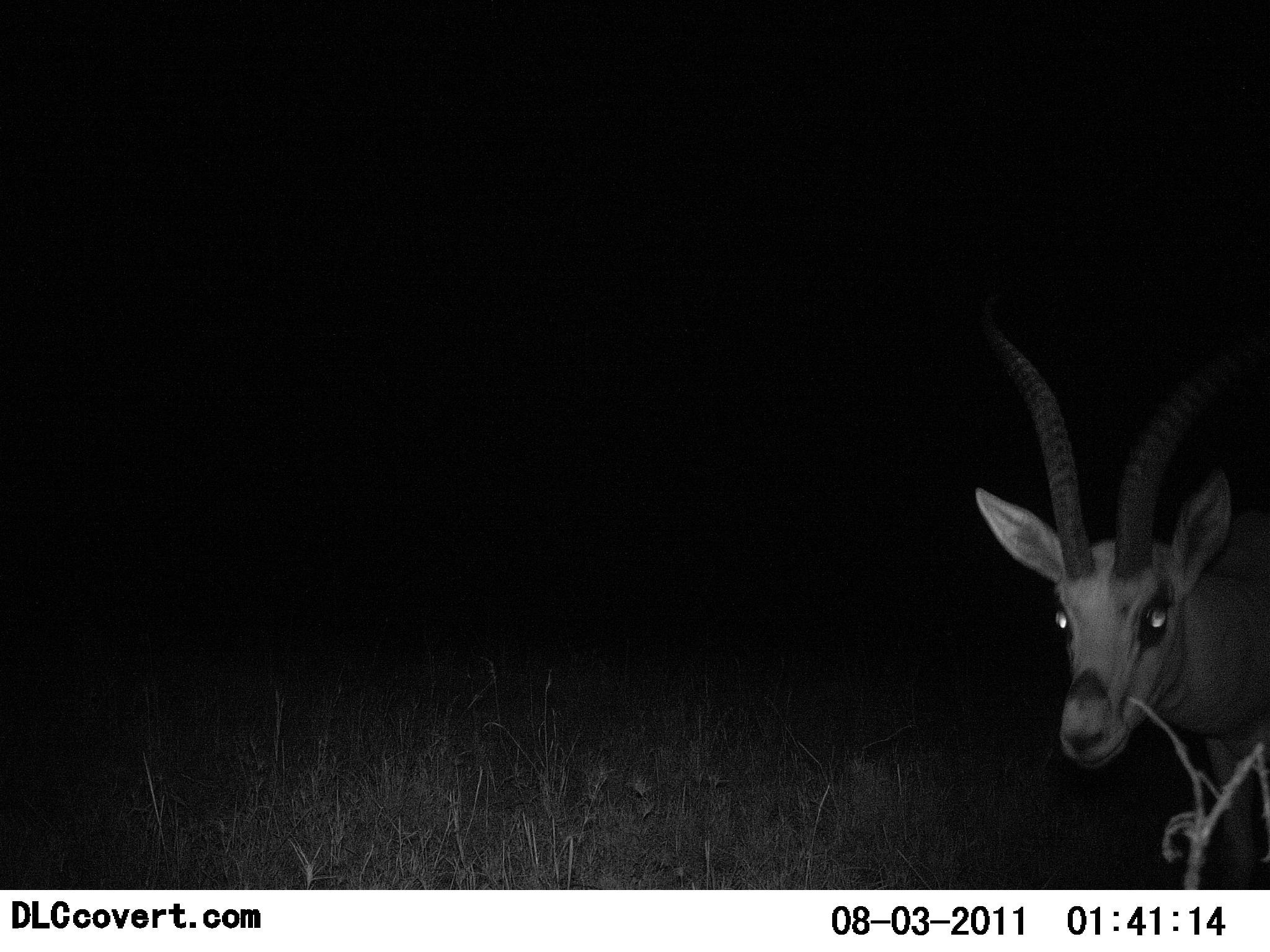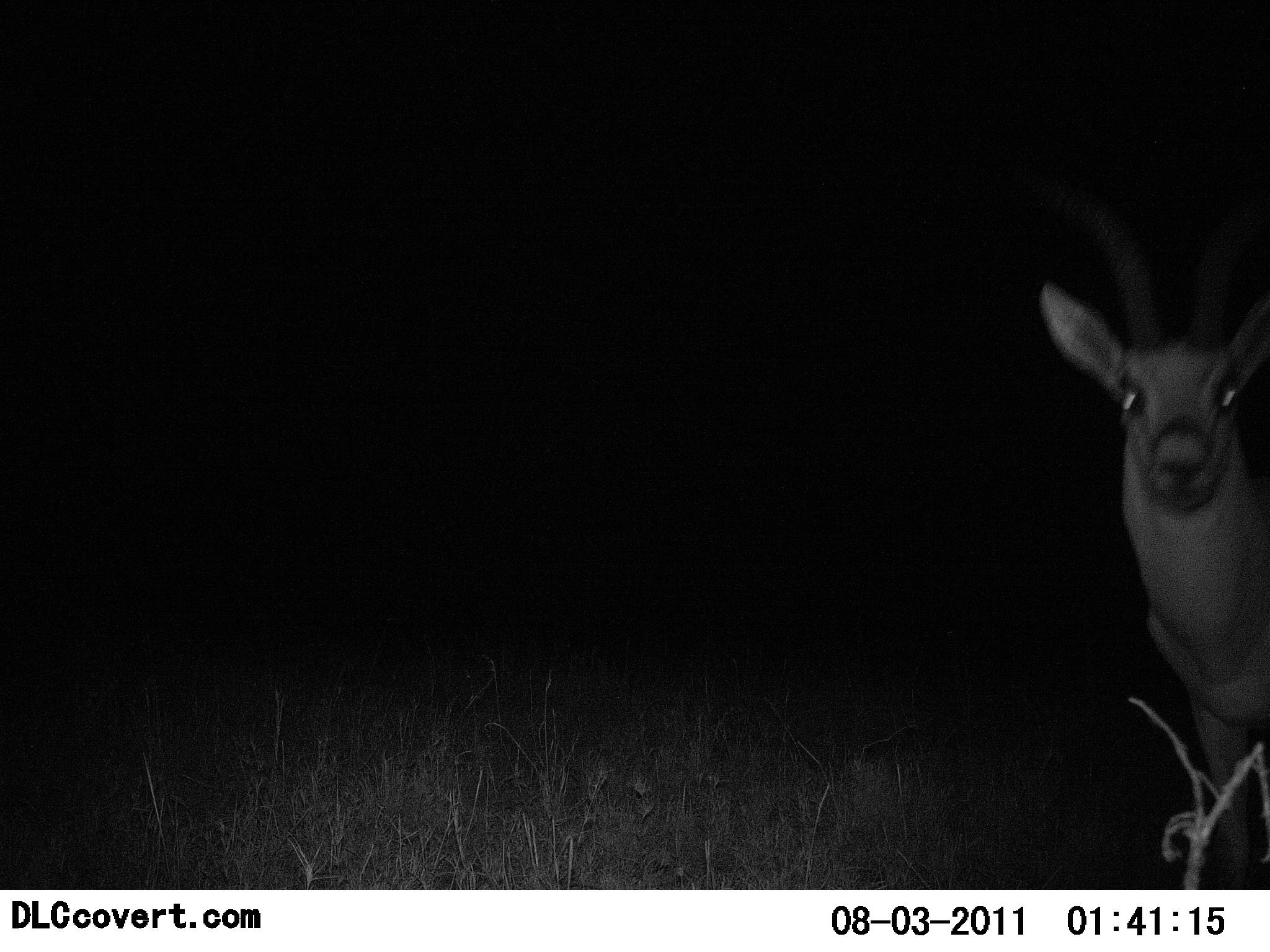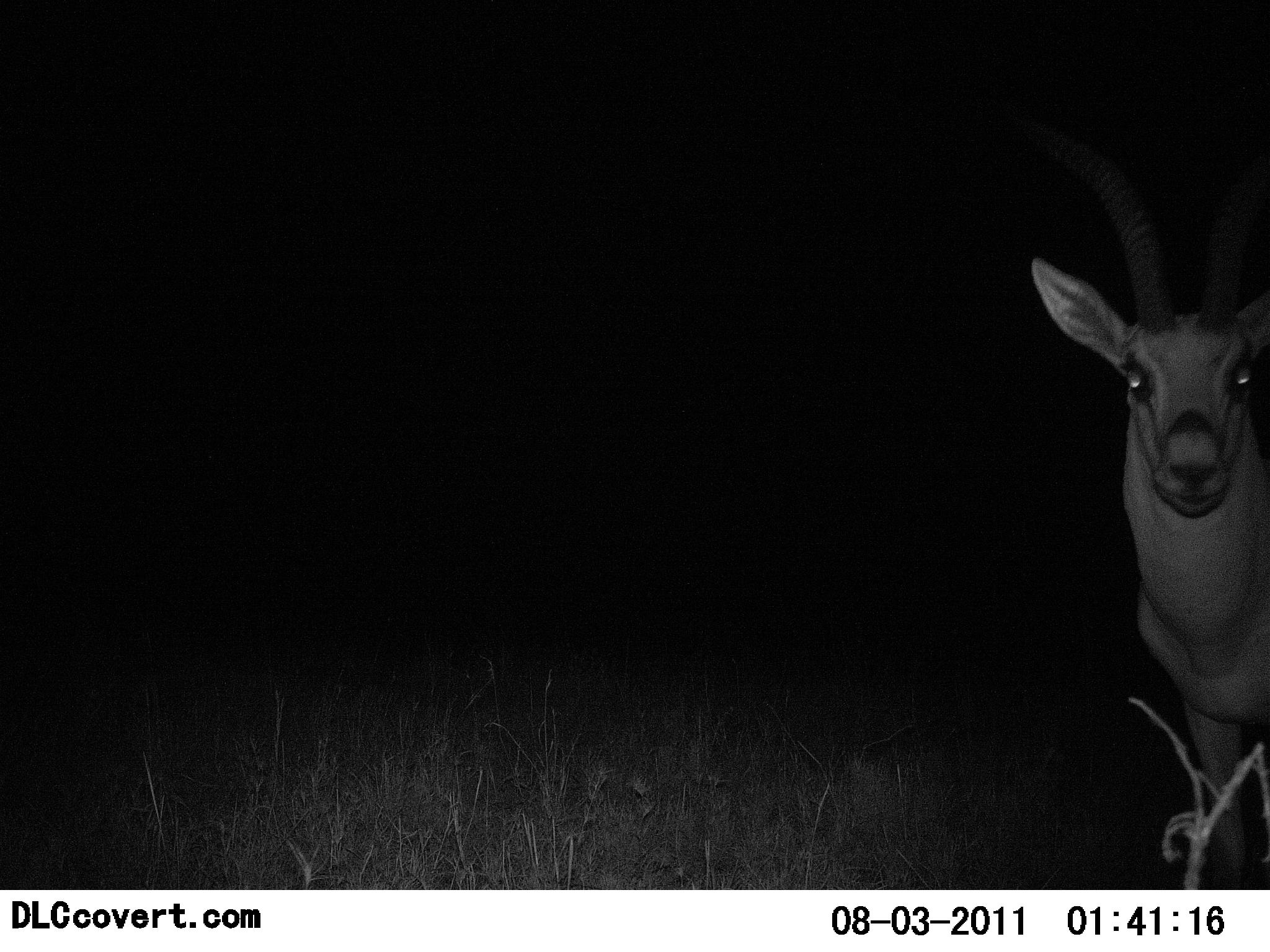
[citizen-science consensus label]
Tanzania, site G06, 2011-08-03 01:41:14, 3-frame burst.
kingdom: Animalia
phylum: Chordata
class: Mammalia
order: Artiodactyla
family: Bovidae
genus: Nanger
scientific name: Nanger granti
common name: grant's gazelle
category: gazellegrants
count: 1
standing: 91%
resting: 0%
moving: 9%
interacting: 0%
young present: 0%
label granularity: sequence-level